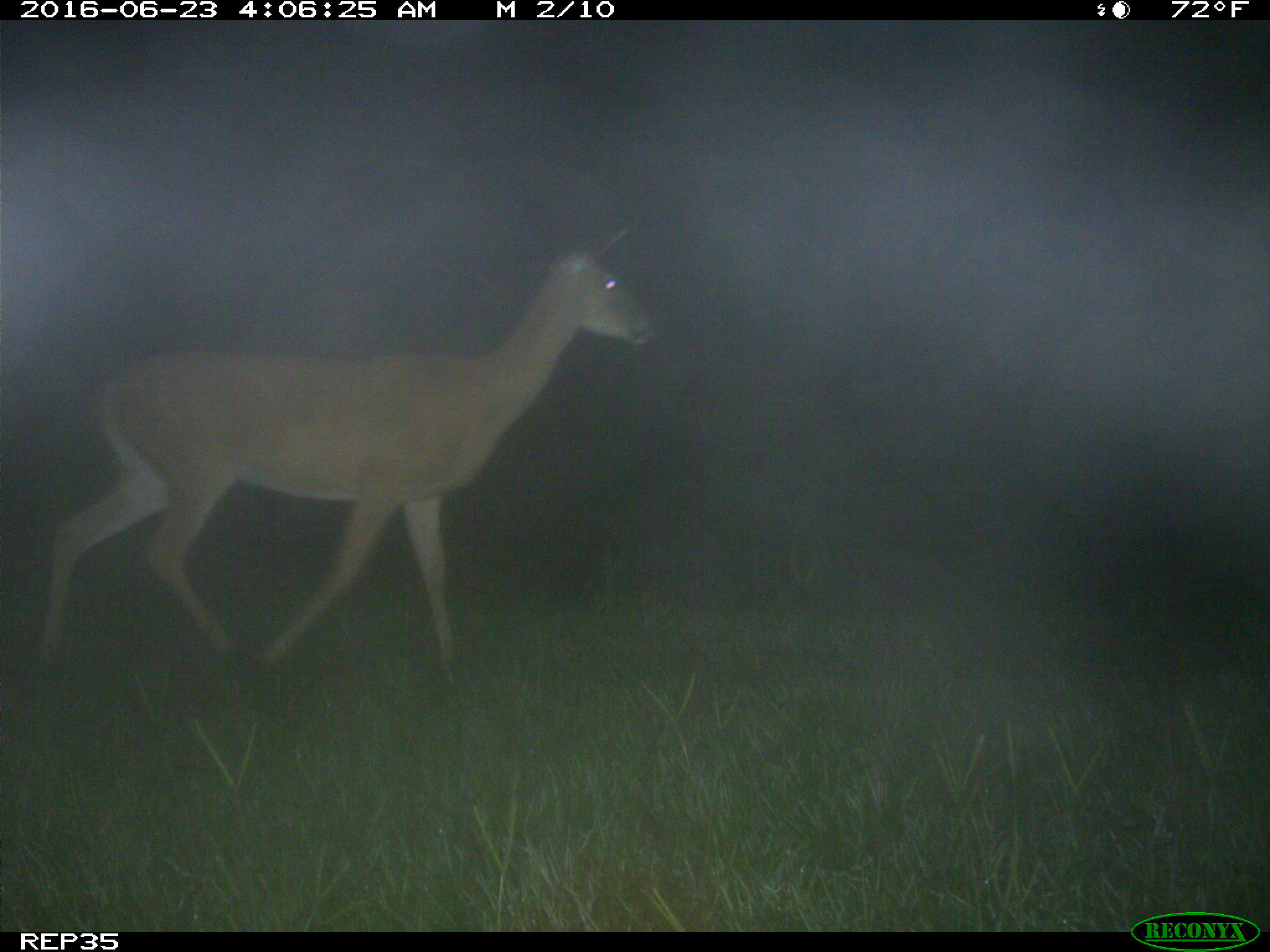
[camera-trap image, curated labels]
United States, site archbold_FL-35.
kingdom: Animalia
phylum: Chordata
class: Mammalia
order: Artiodactyla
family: Cervidae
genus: Odocoileus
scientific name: Odocoileus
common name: deer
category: unidentified deer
Unidentified deer (deer) (Odocoileus).